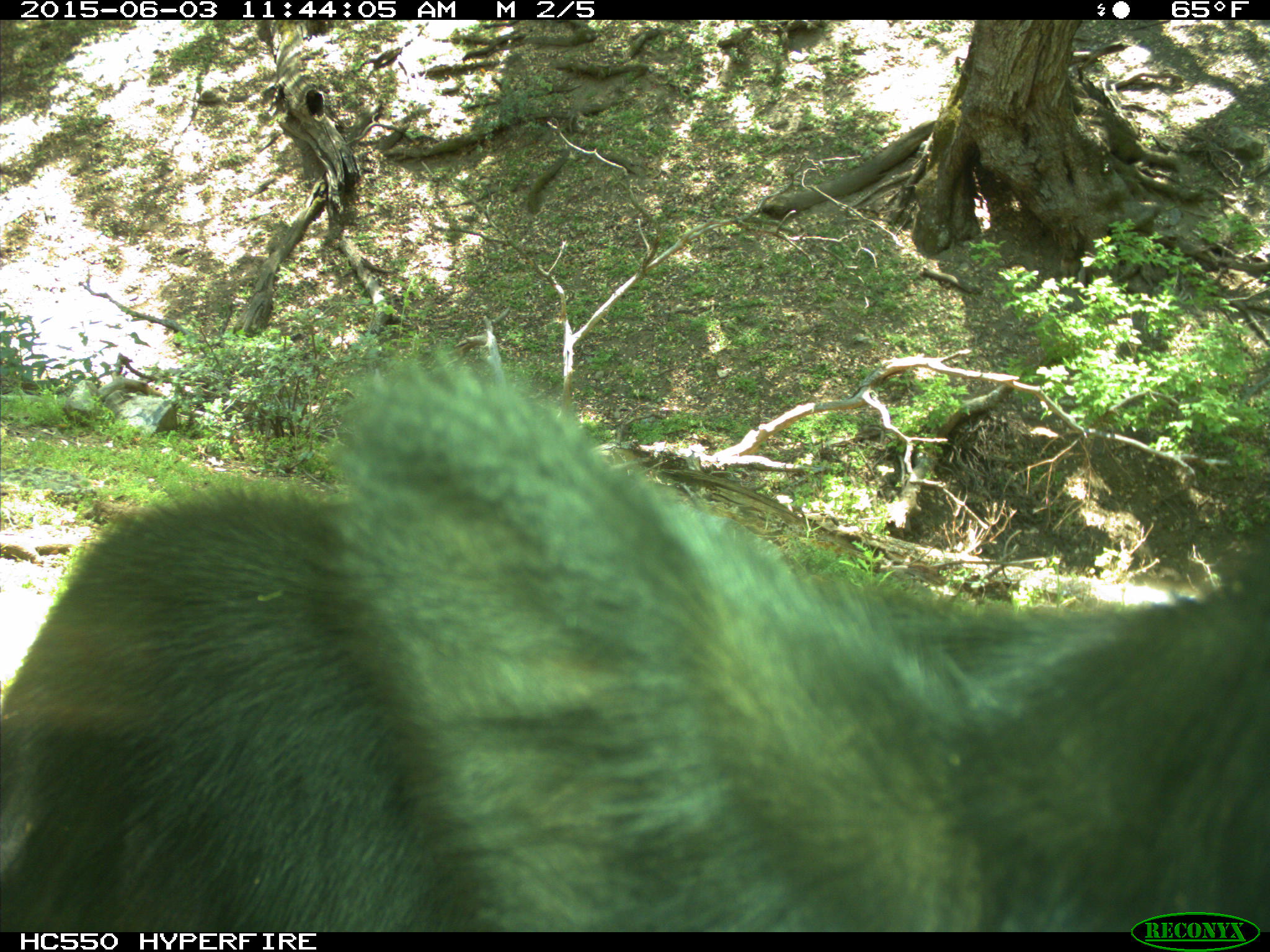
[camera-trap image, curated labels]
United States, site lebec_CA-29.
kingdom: Animalia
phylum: Chordata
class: Mammalia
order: Artiodactyla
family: Bovidae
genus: Bos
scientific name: Bos taurus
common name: domestic cow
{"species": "Bos taurus (domestic cow)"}